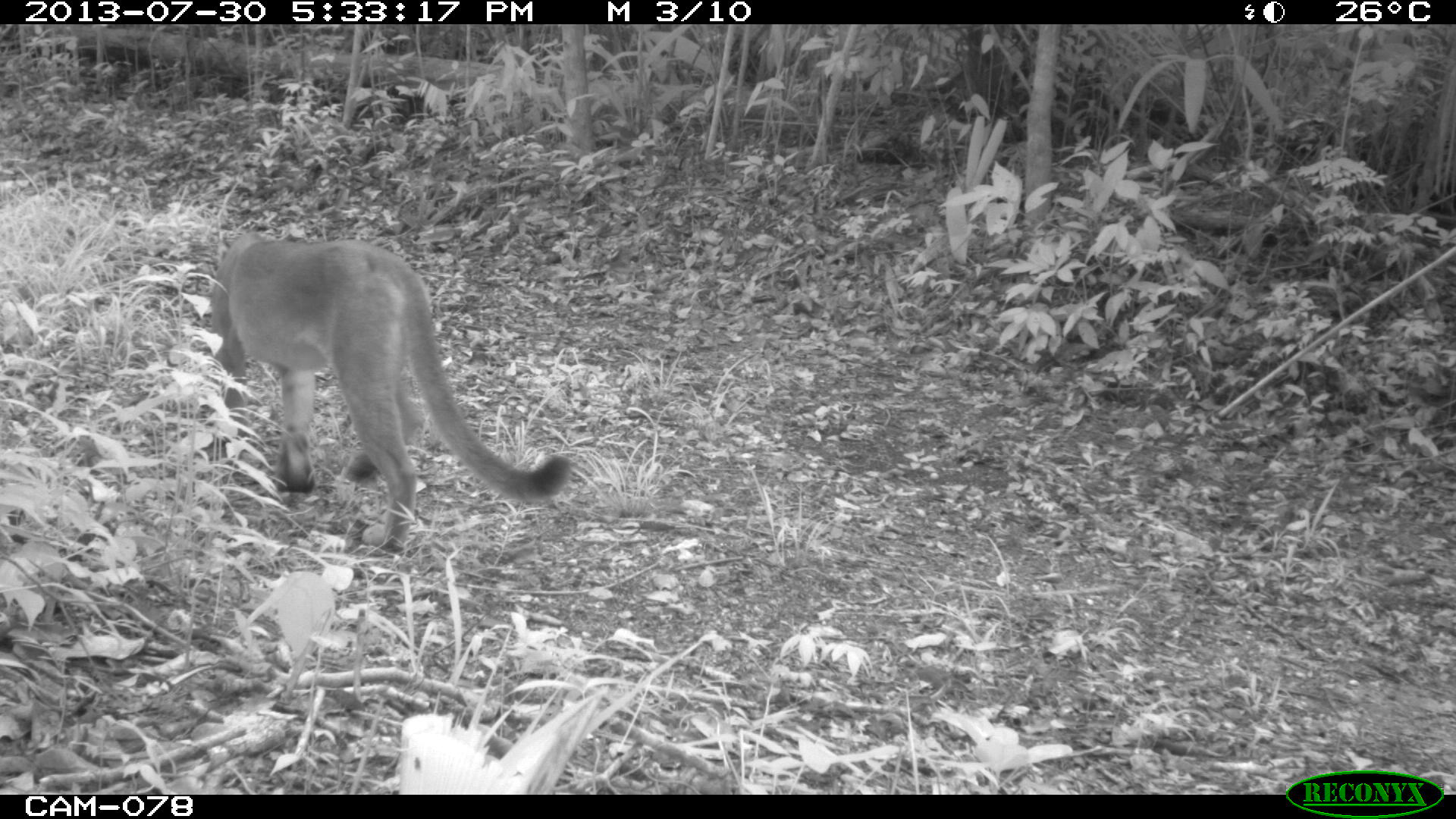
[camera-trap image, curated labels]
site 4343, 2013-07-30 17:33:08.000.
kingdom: Animalia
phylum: Chordata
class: Mammalia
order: Carnivora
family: Felidae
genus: Puma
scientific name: Puma concolor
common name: mountain lion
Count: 1.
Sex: male.